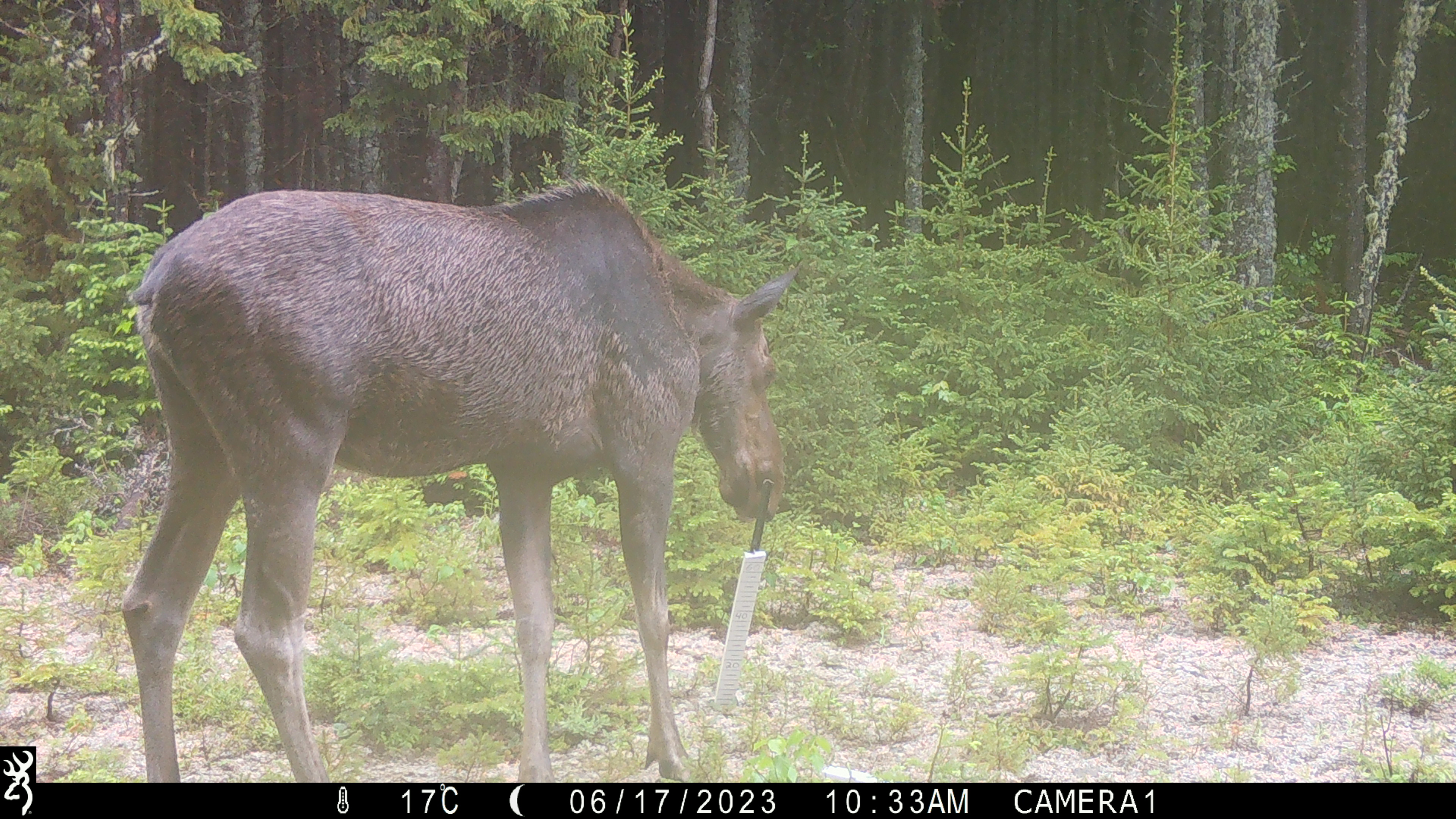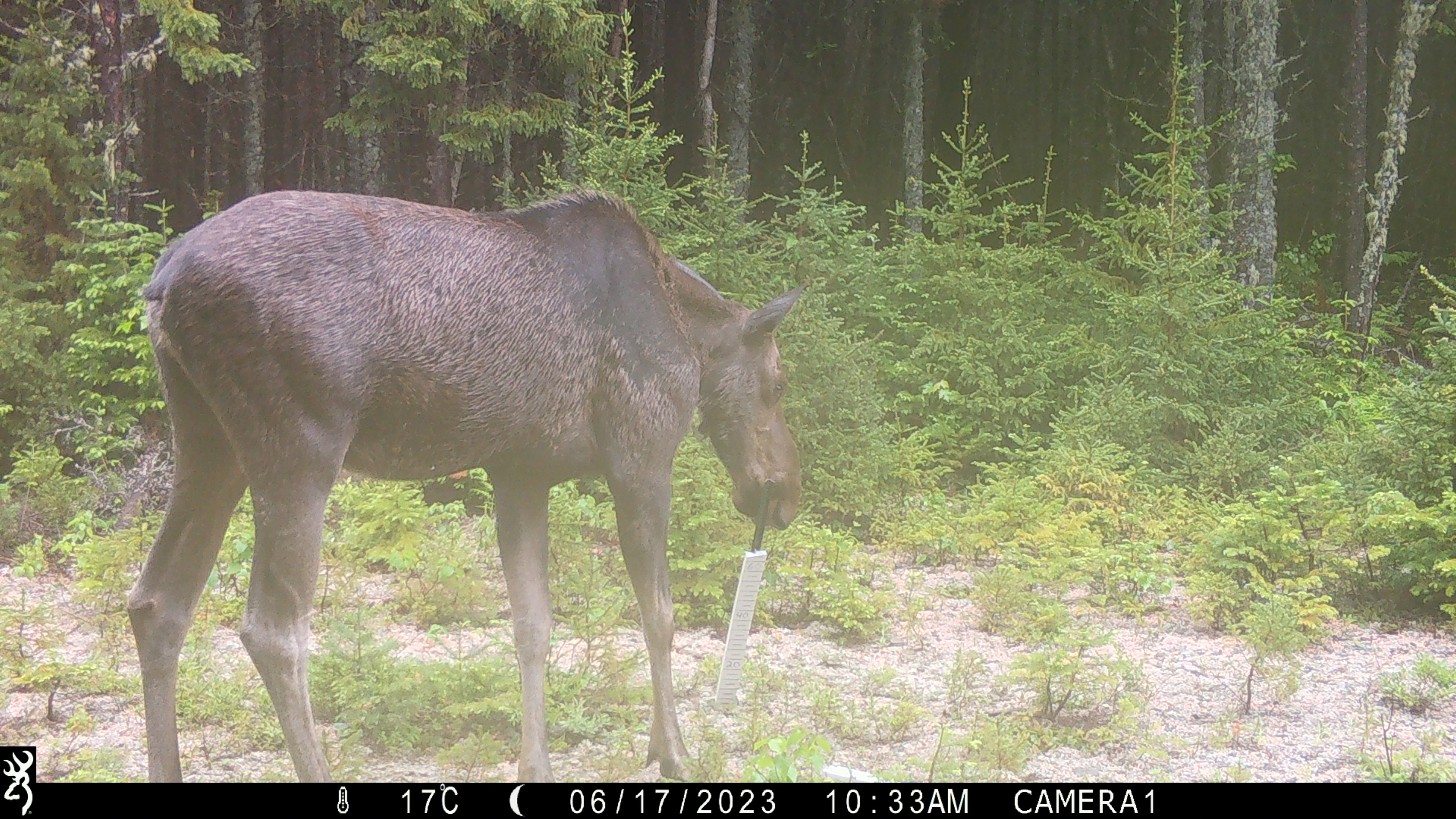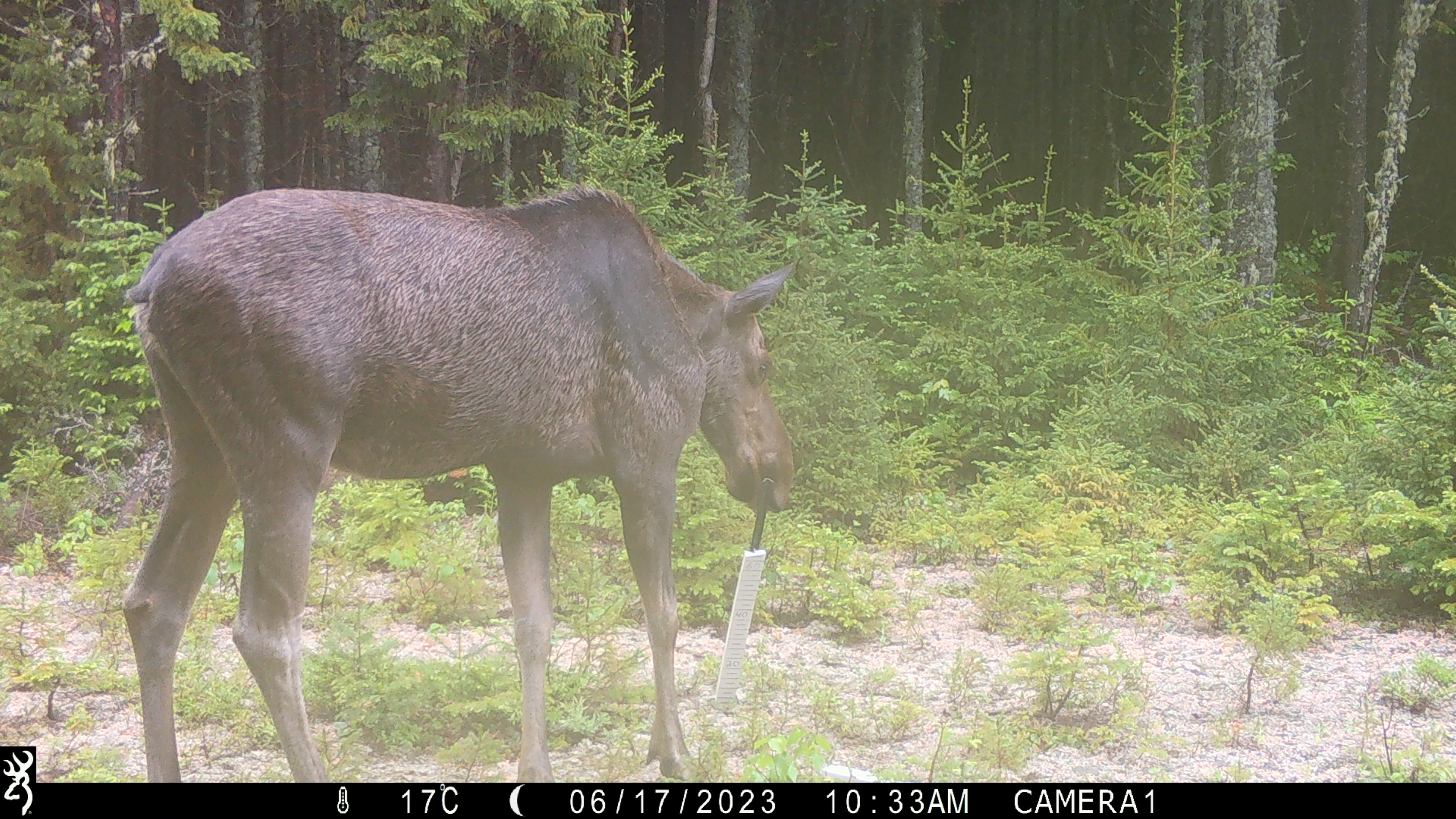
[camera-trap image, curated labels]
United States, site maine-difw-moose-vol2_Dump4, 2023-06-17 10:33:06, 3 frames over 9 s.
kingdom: Animalia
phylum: Chordata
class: Mammalia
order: Artiodactyla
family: Cervidae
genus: Alces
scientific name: Alces alces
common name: moose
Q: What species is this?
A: Moose (Alces alces).